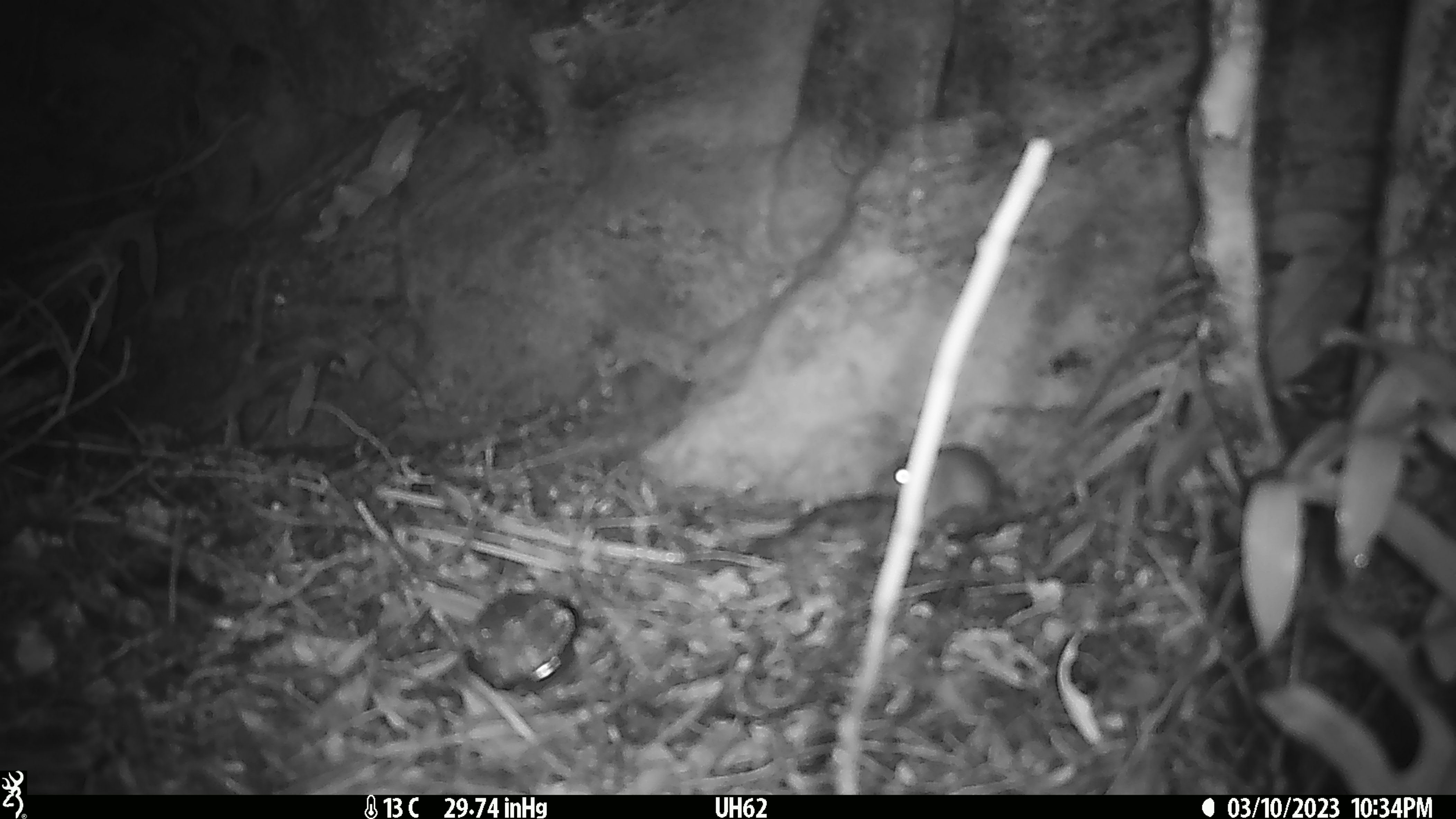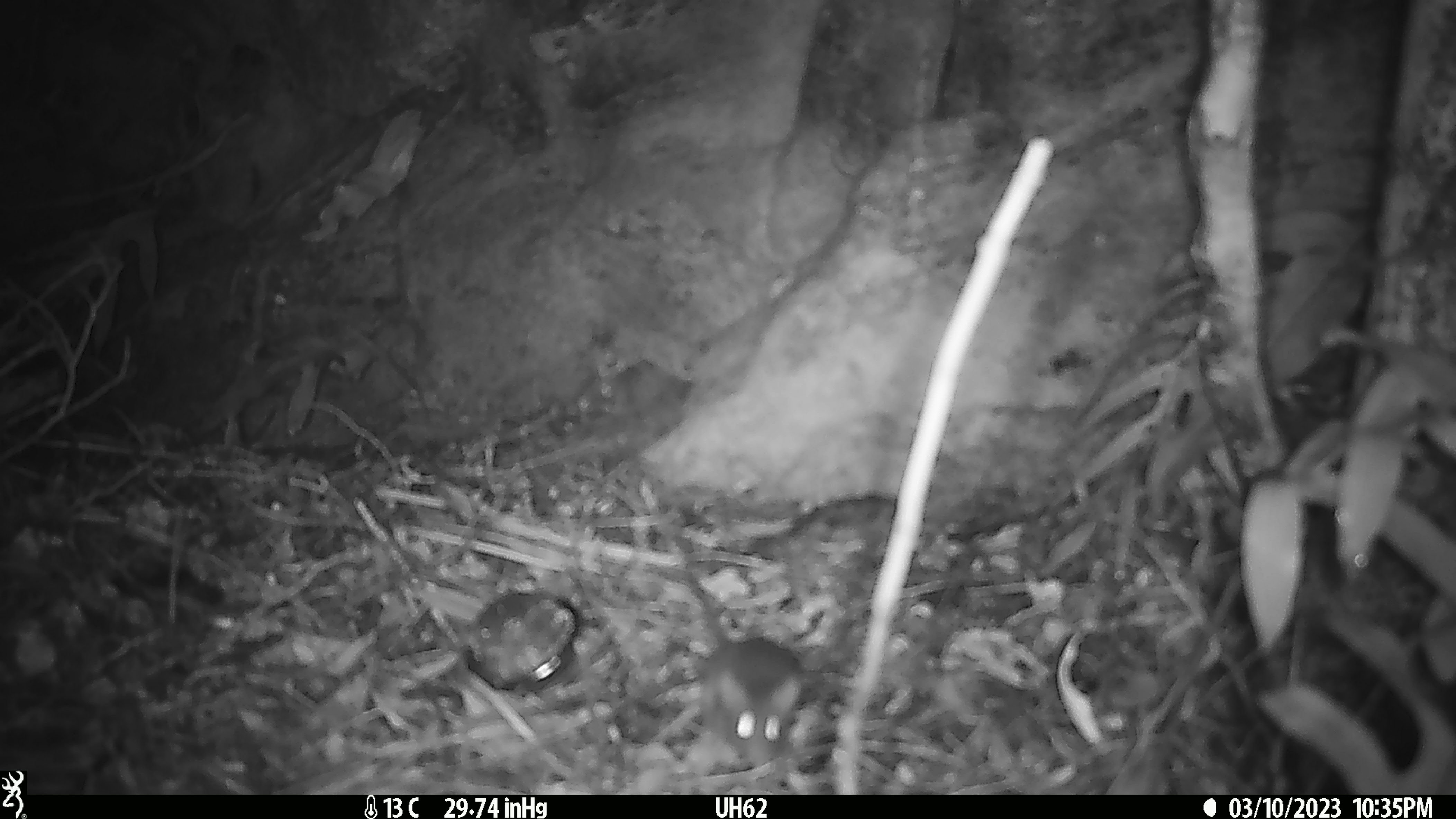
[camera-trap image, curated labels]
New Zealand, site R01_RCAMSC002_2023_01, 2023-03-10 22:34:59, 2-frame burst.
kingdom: Animalia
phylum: Chordata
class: Mammalia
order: Rodentia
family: Muridae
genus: Mus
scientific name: Mus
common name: mouse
Mouse (Mus).